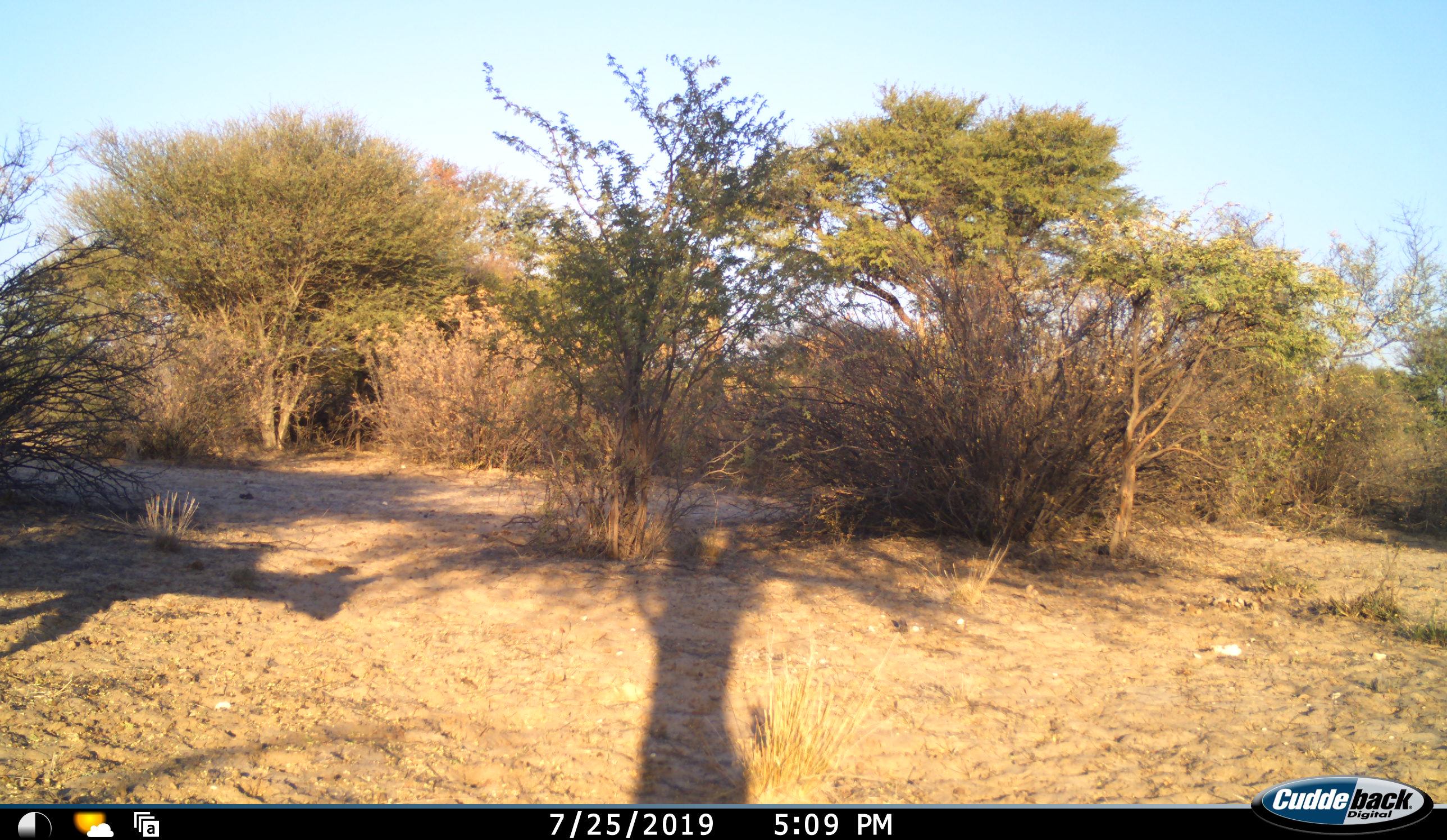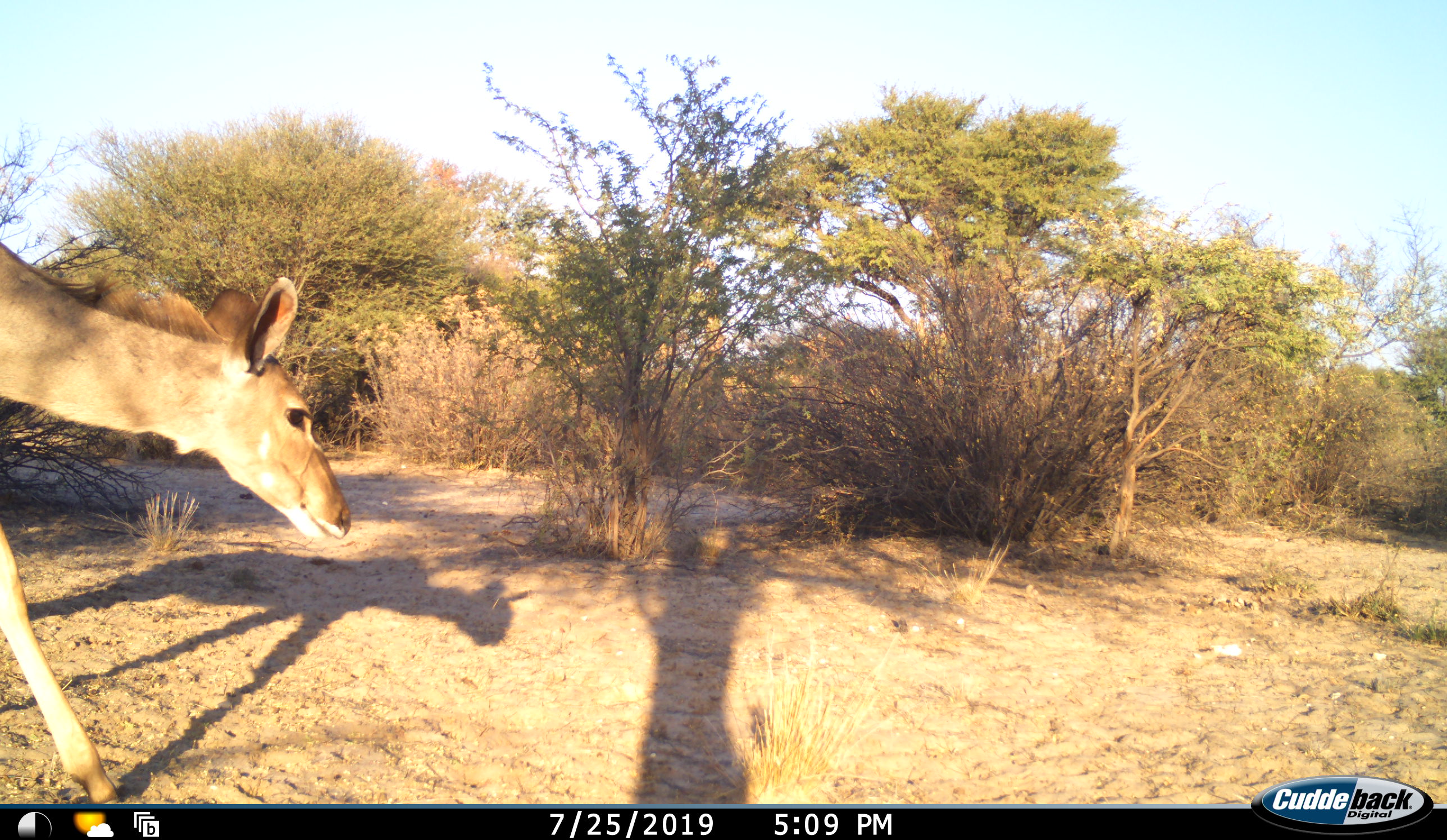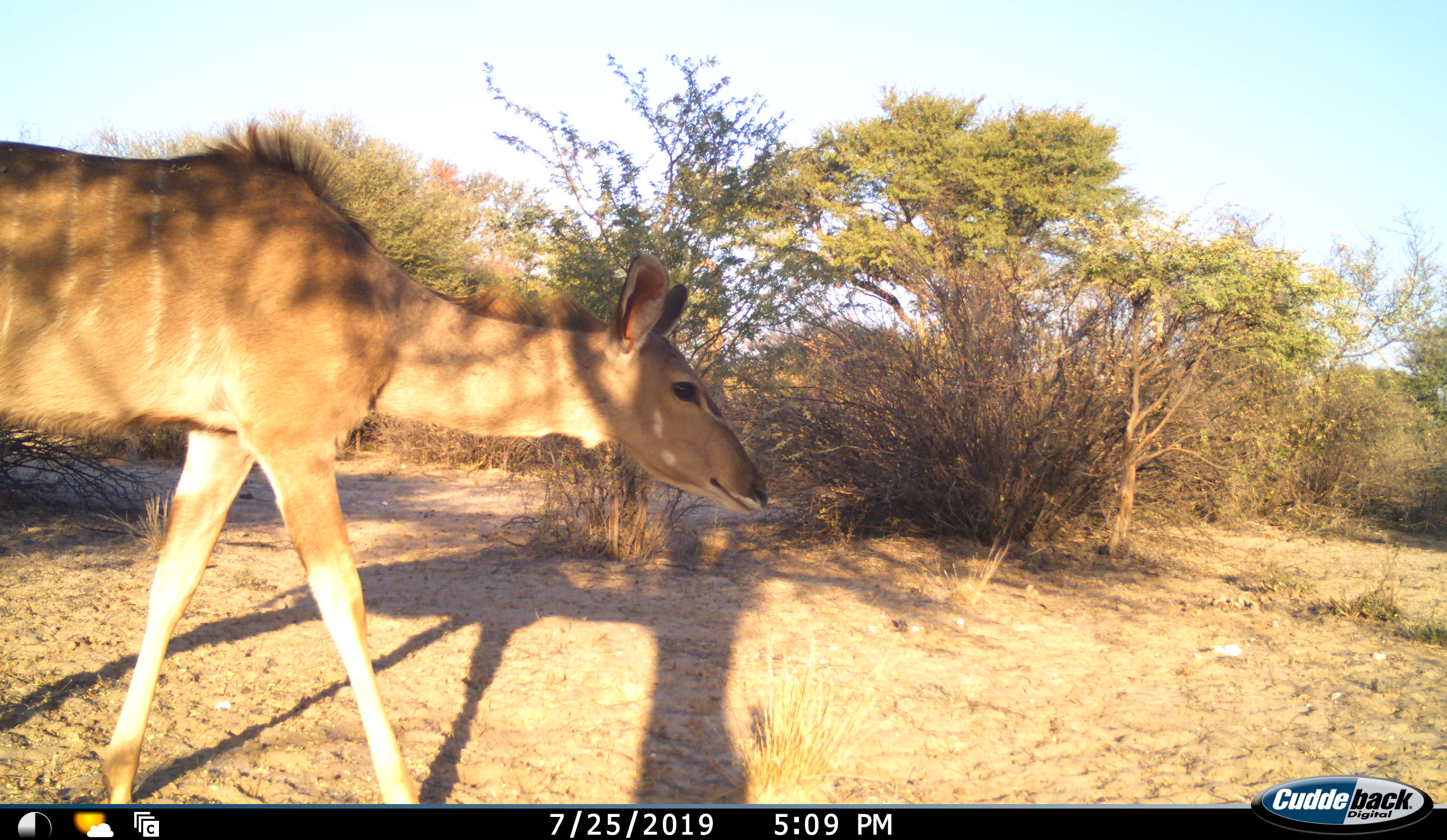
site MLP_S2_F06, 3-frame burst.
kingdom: Animalia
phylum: Chordata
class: Mammalia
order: Artiodactyla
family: Bovidae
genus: Tragelaphus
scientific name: Tragelaphus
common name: kudu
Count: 1.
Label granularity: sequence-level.